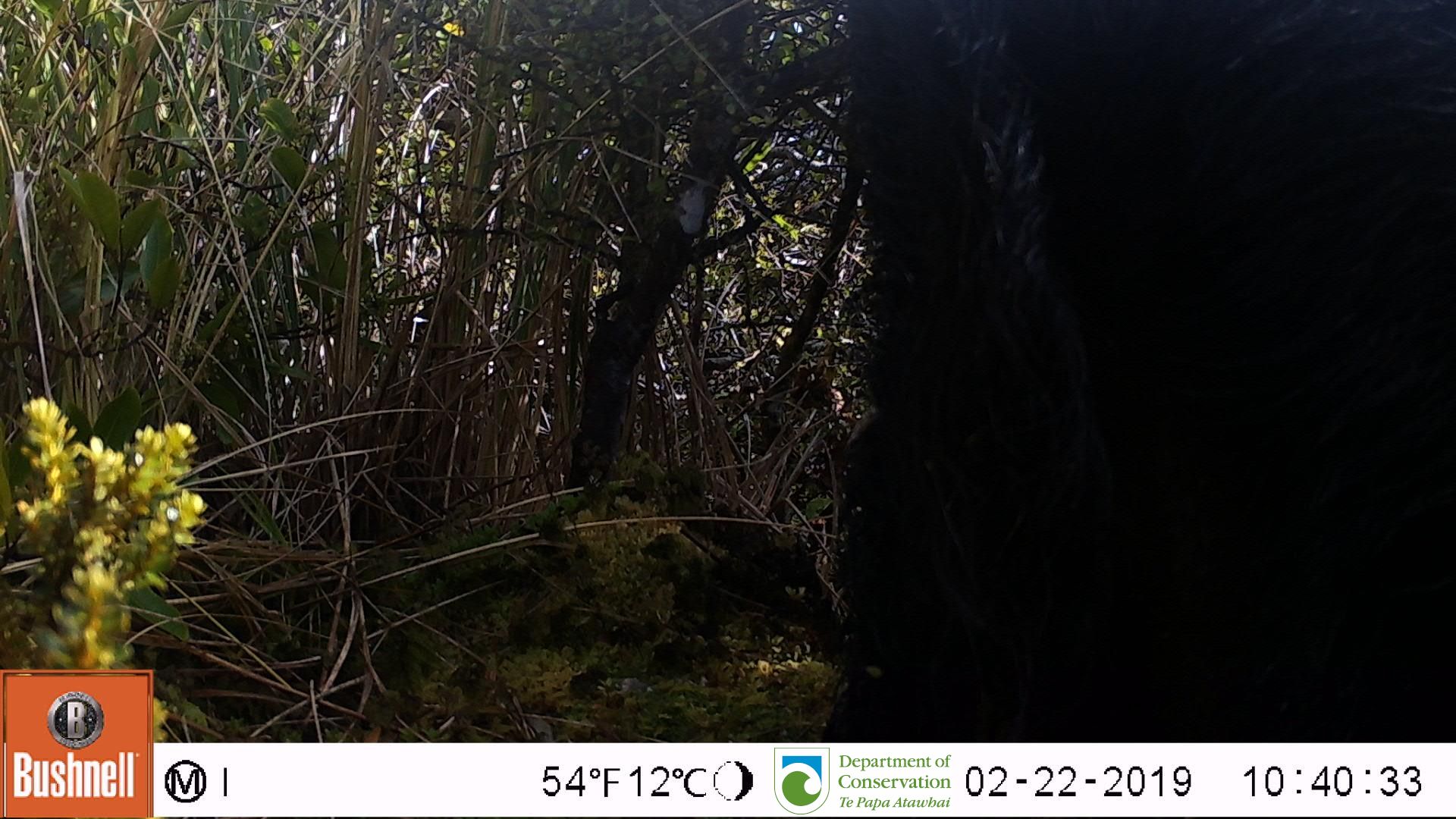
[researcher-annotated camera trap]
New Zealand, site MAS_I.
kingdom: Animalia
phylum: Chordata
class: Mammalia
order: Artiodactyla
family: Suidae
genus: Sus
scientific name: Sus scrofa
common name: pig